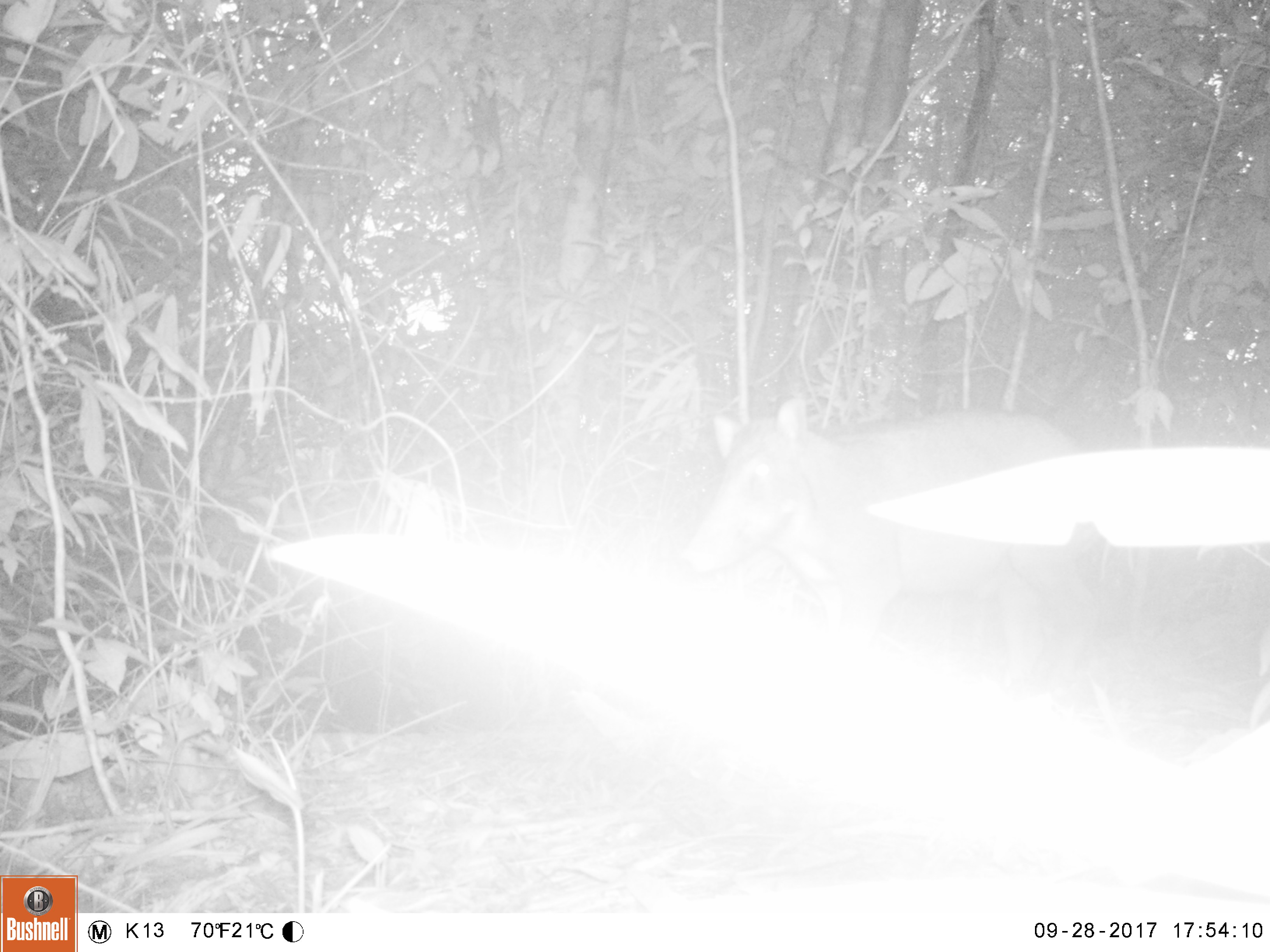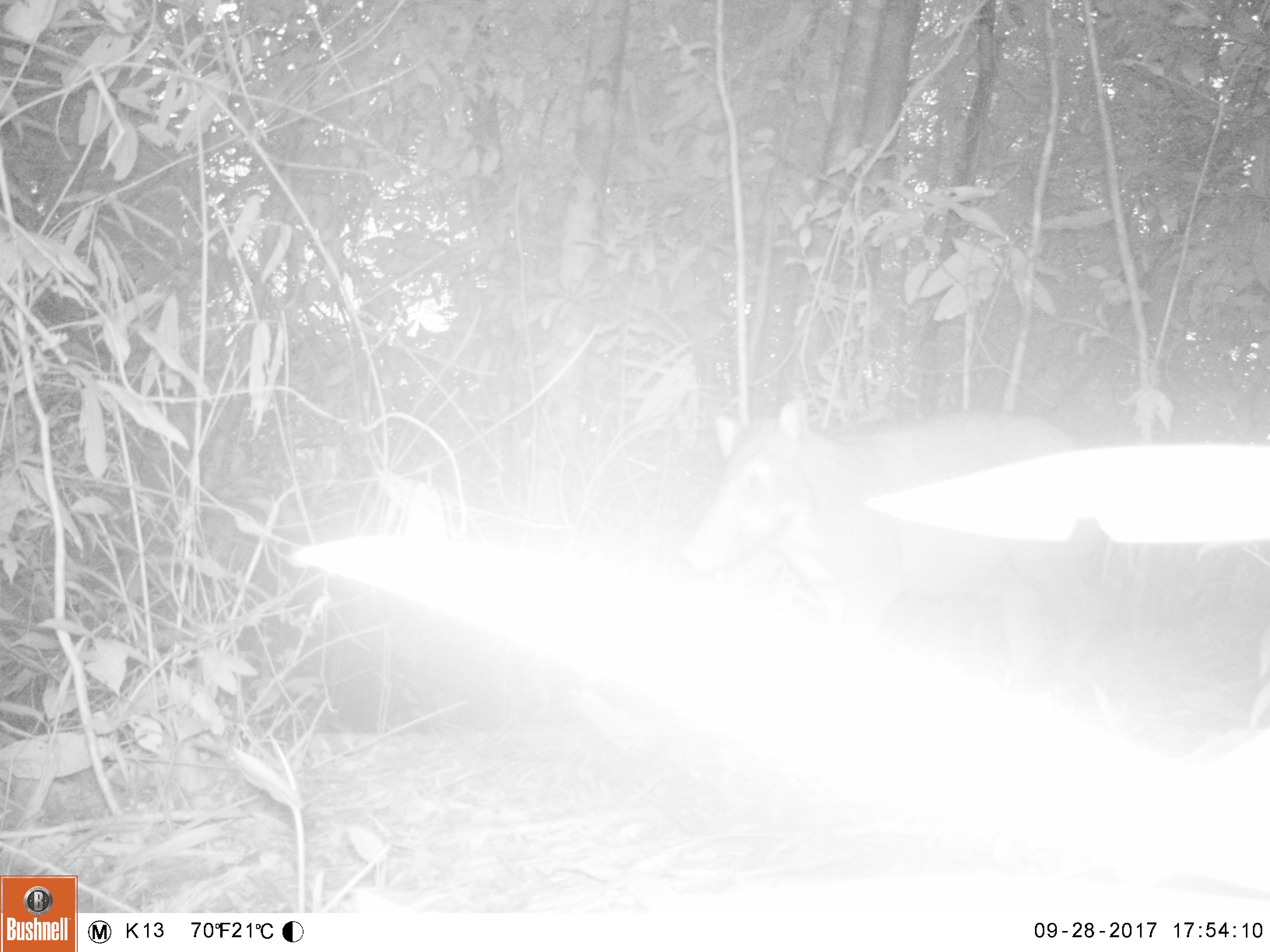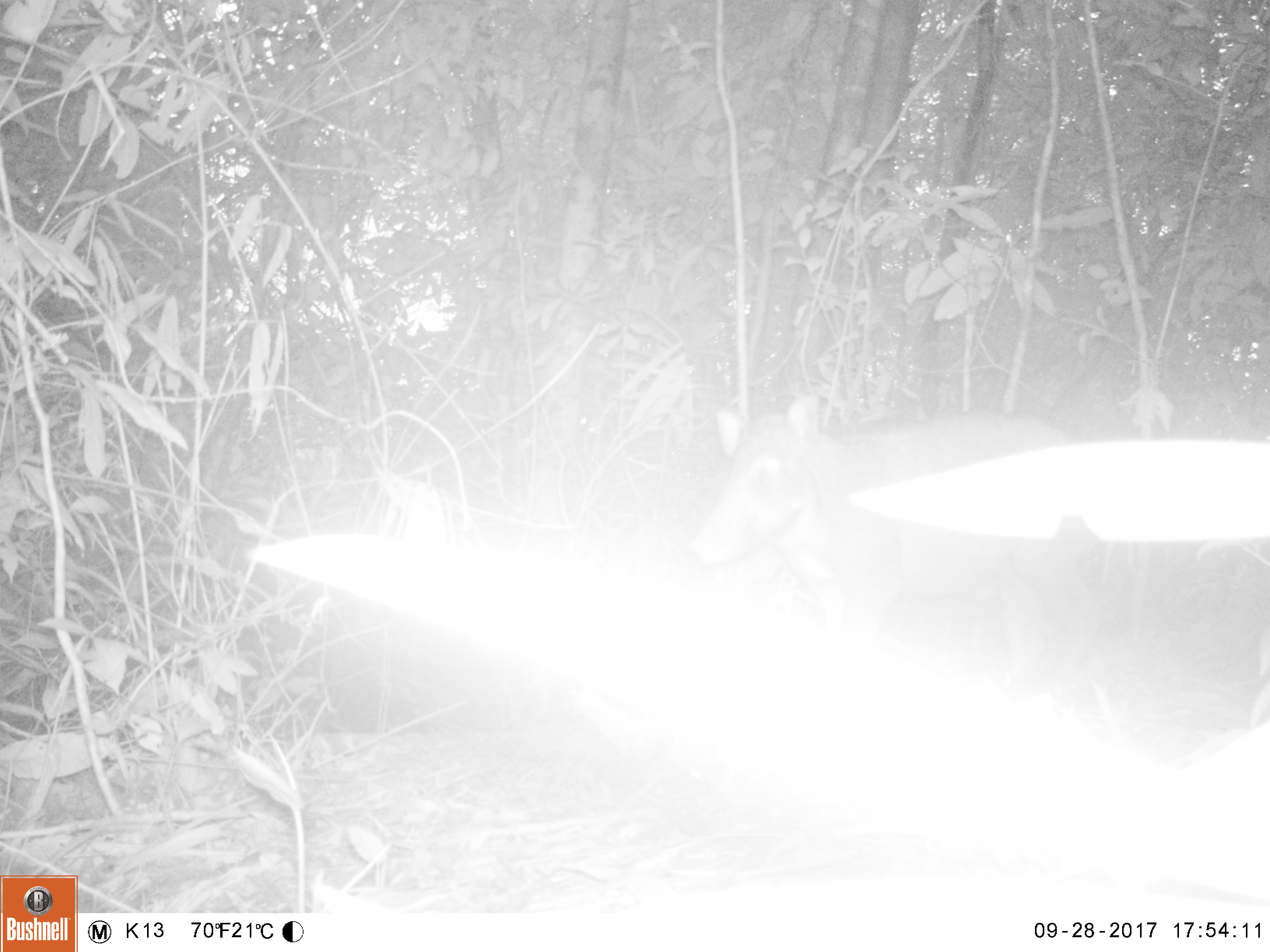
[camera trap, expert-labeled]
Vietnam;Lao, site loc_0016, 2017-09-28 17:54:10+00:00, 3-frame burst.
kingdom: Animalia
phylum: Chordata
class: Mammalia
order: Artiodactyla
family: Suidae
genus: Sus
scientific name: Sus scrofa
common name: eurasian wild pig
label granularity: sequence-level